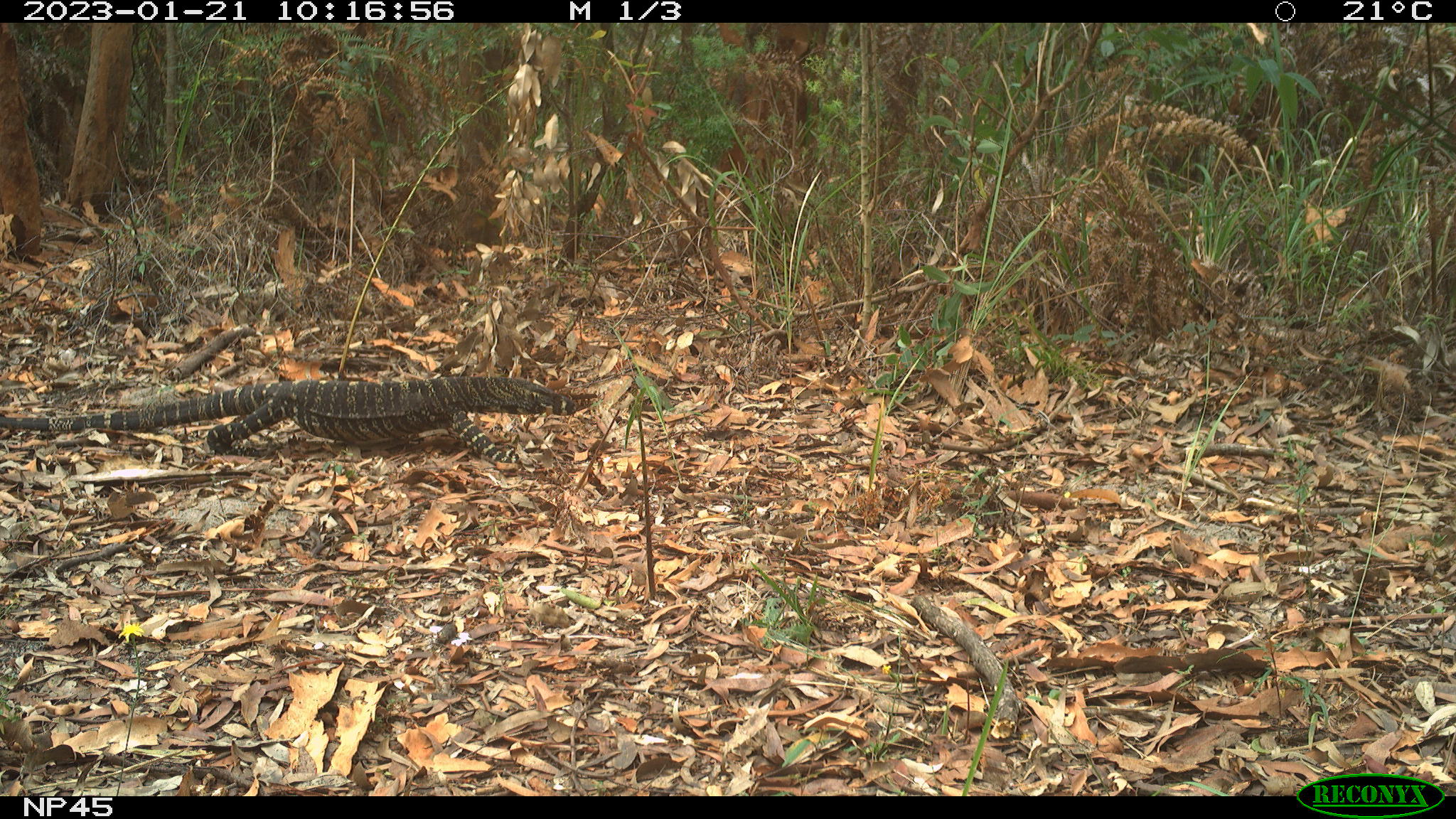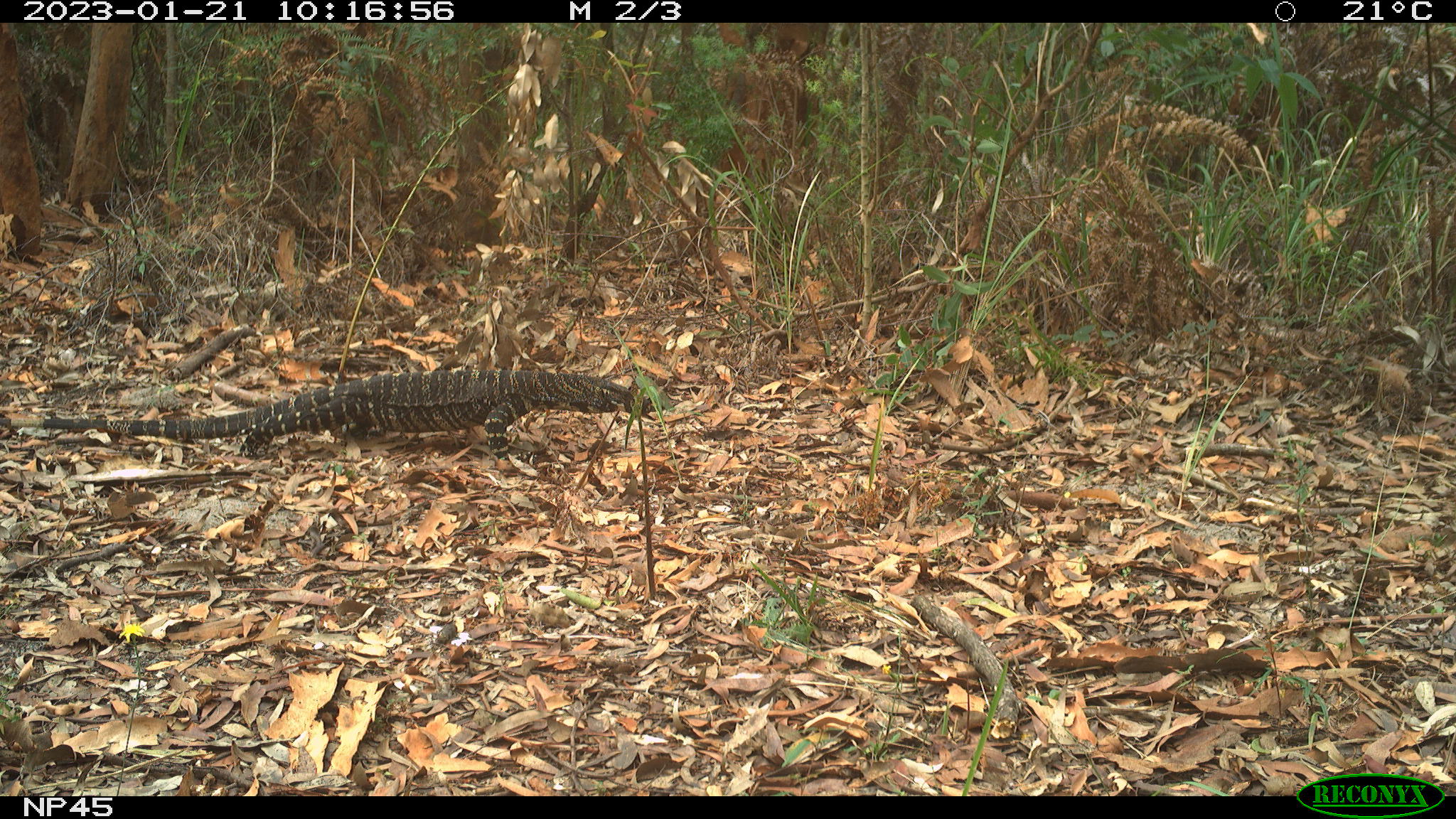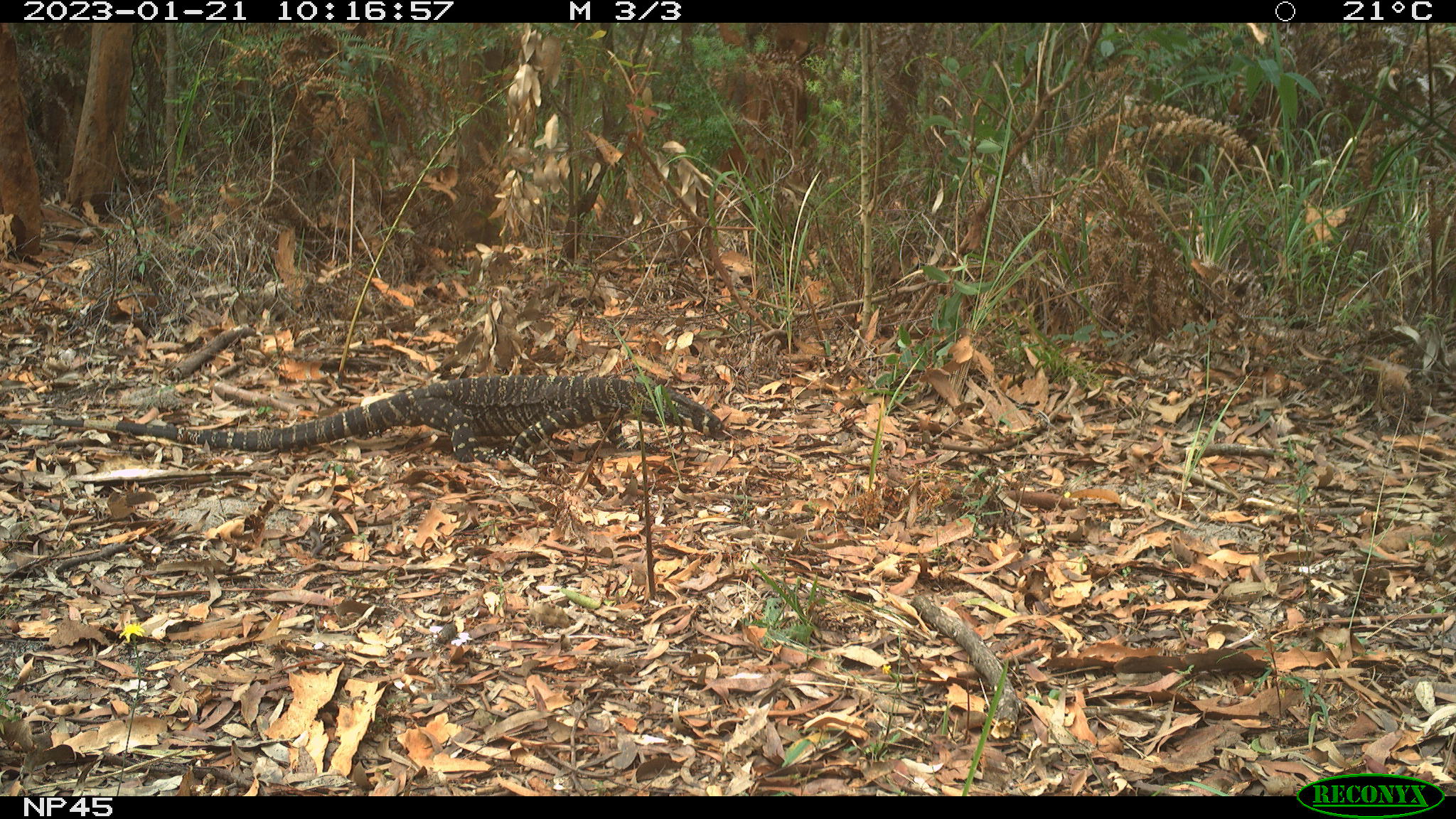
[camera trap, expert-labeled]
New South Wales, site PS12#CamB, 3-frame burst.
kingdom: Animalia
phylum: Chordata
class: Reptilia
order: Squamata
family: Varanidae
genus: Varanus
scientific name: Varanus varius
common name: lace monitor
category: goanna